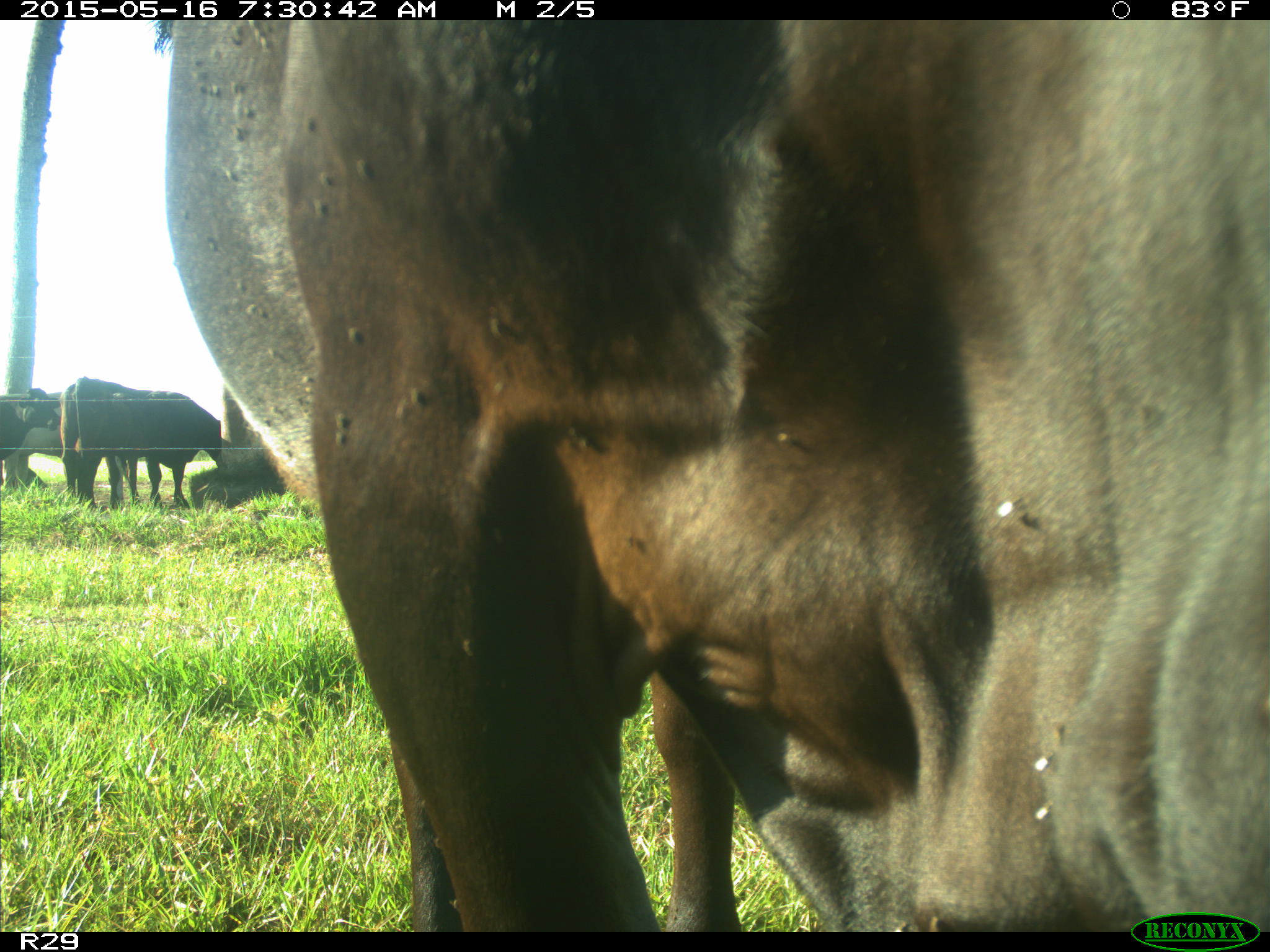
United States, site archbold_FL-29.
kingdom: Animalia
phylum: Chordata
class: Mammalia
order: Artiodactyla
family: Bovidae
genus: Bos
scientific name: Bos taurus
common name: domestic cow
Bos taurus (domestic cow).